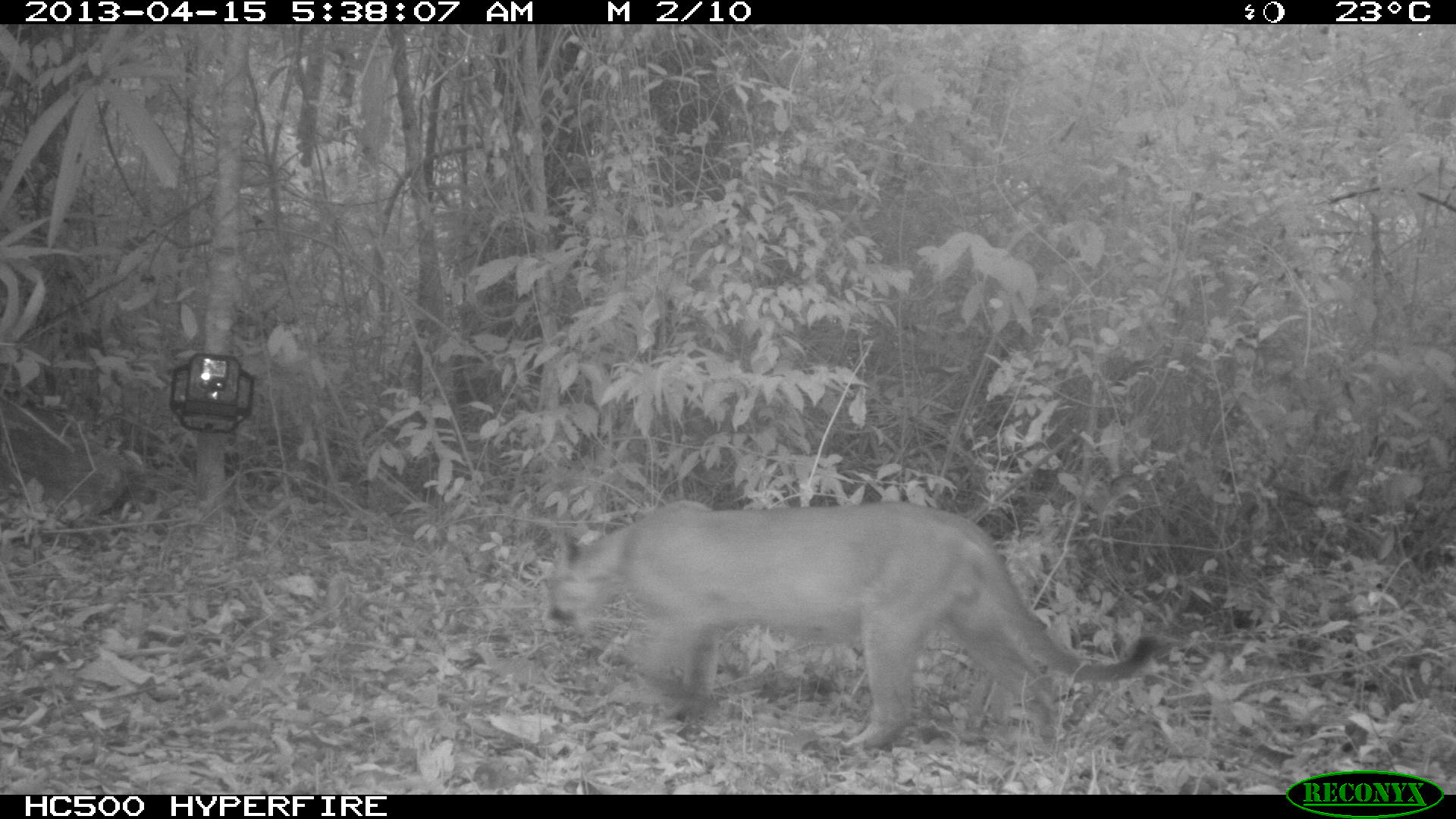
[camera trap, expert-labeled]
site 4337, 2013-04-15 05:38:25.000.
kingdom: Animalia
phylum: Chordata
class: Mammalia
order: Carnivora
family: Felidae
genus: Puma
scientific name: Puma concolor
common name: mountain lion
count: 1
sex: male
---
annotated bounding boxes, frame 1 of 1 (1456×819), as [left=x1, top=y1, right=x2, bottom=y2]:
puma concolor: [left=538, top=499, right=1159, bottom=750]